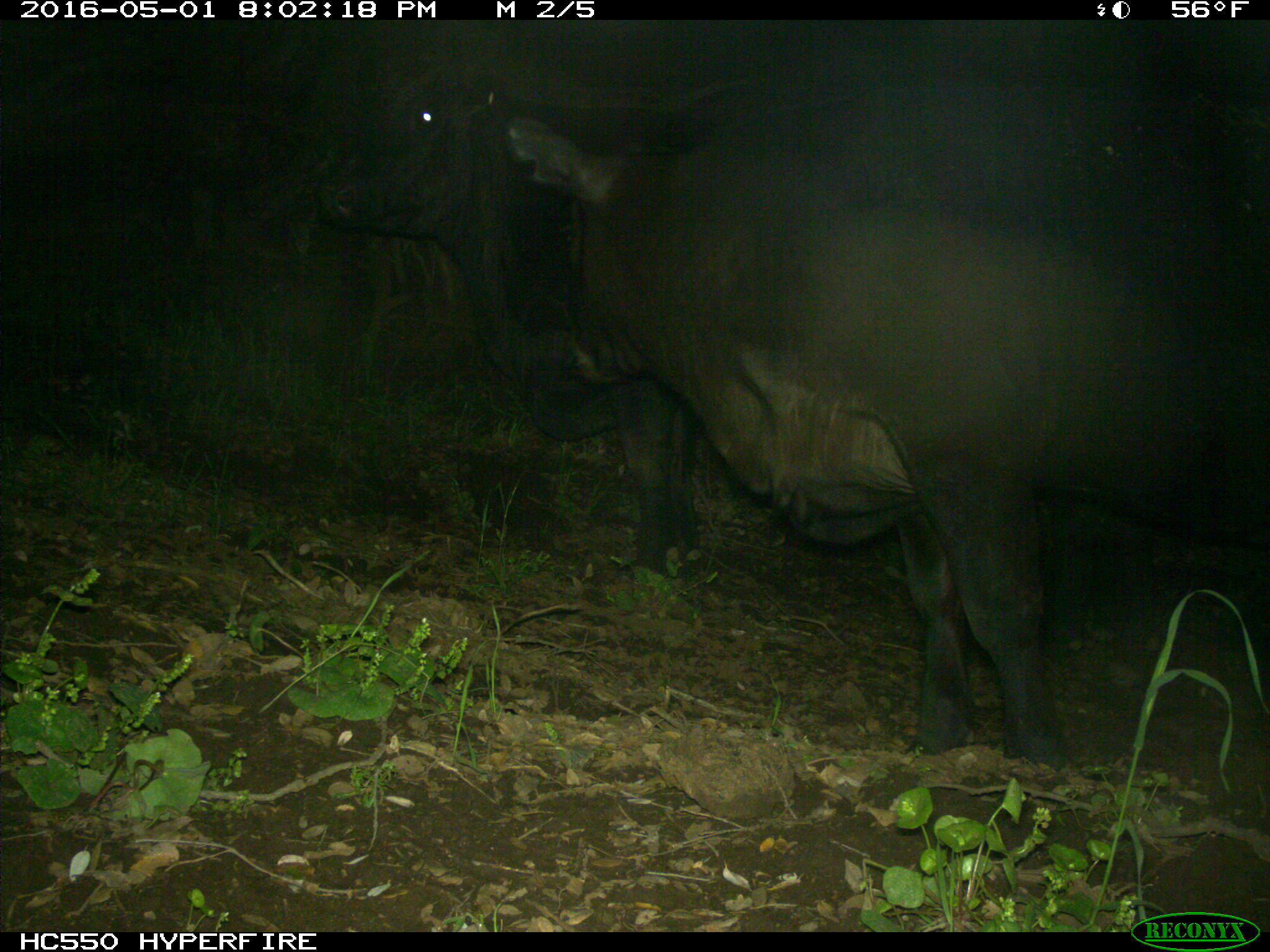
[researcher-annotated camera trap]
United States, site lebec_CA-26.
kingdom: Animalia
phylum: Chordata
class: Mammalia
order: Artiodactyla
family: Bovidae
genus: Bos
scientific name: Bos taurus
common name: domestic cow